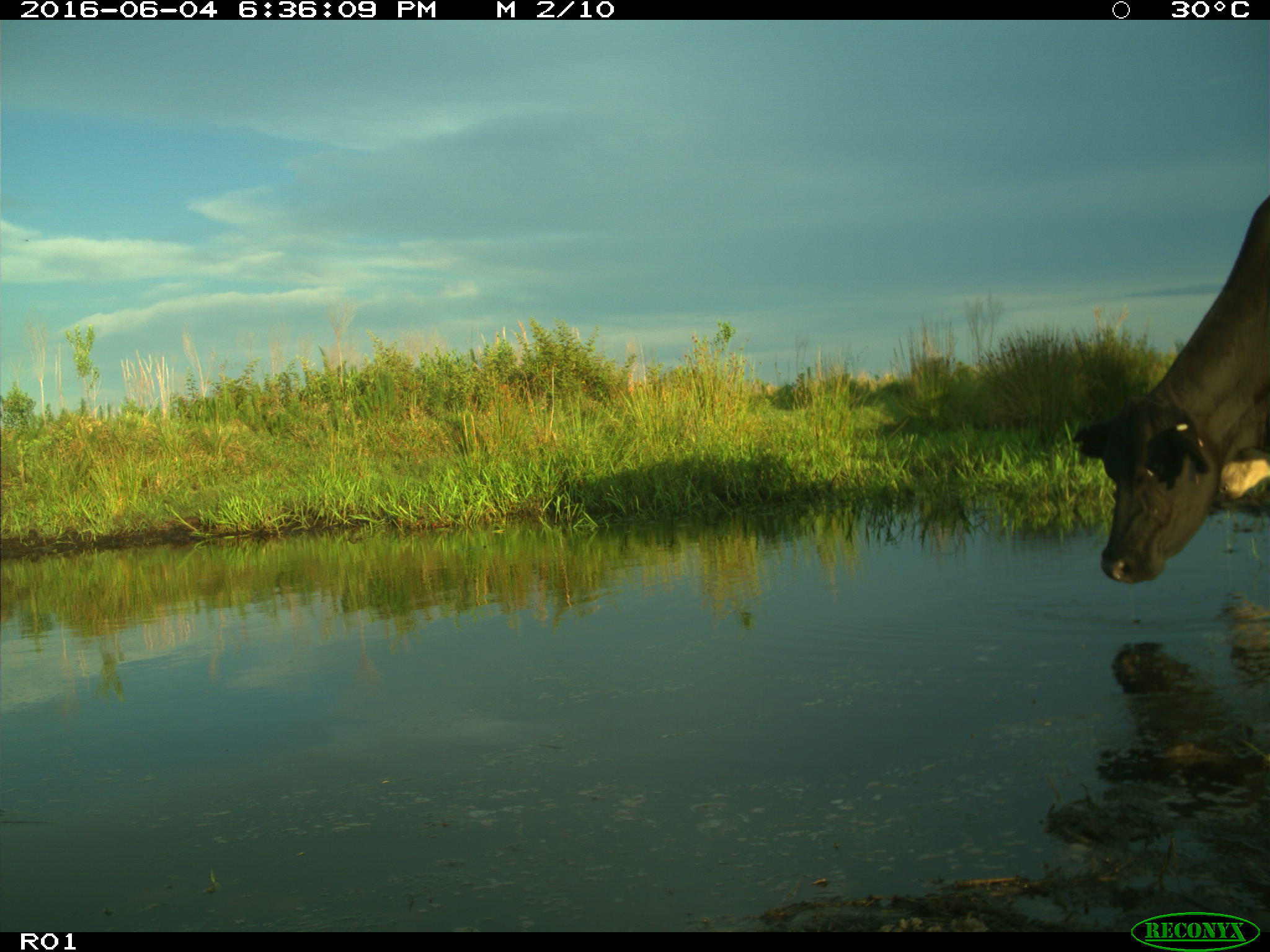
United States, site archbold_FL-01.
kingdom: Animalia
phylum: Chordata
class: Mammalia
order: Artiodactyla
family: Bovidae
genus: Bos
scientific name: Bos taurus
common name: domestic cow